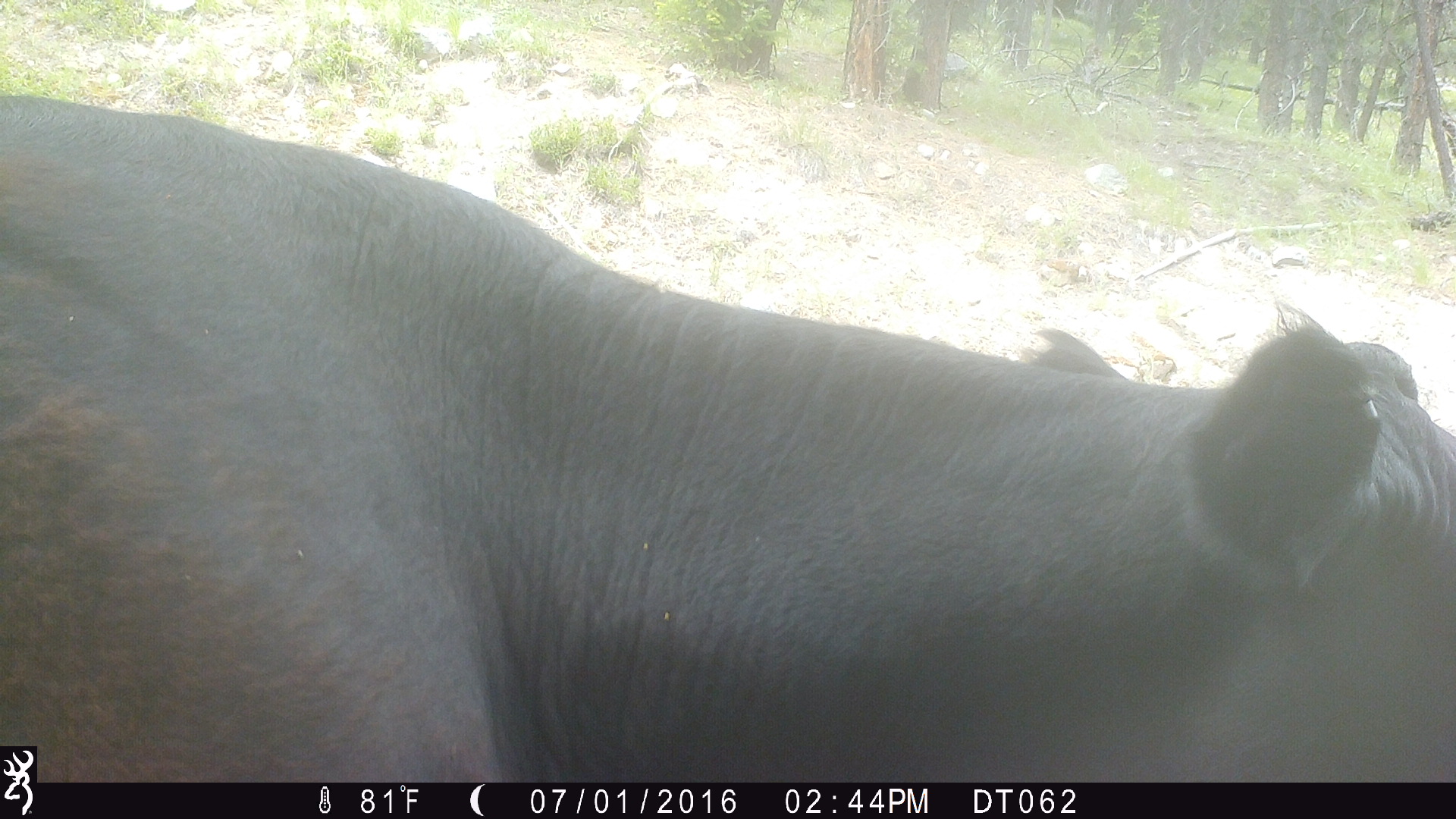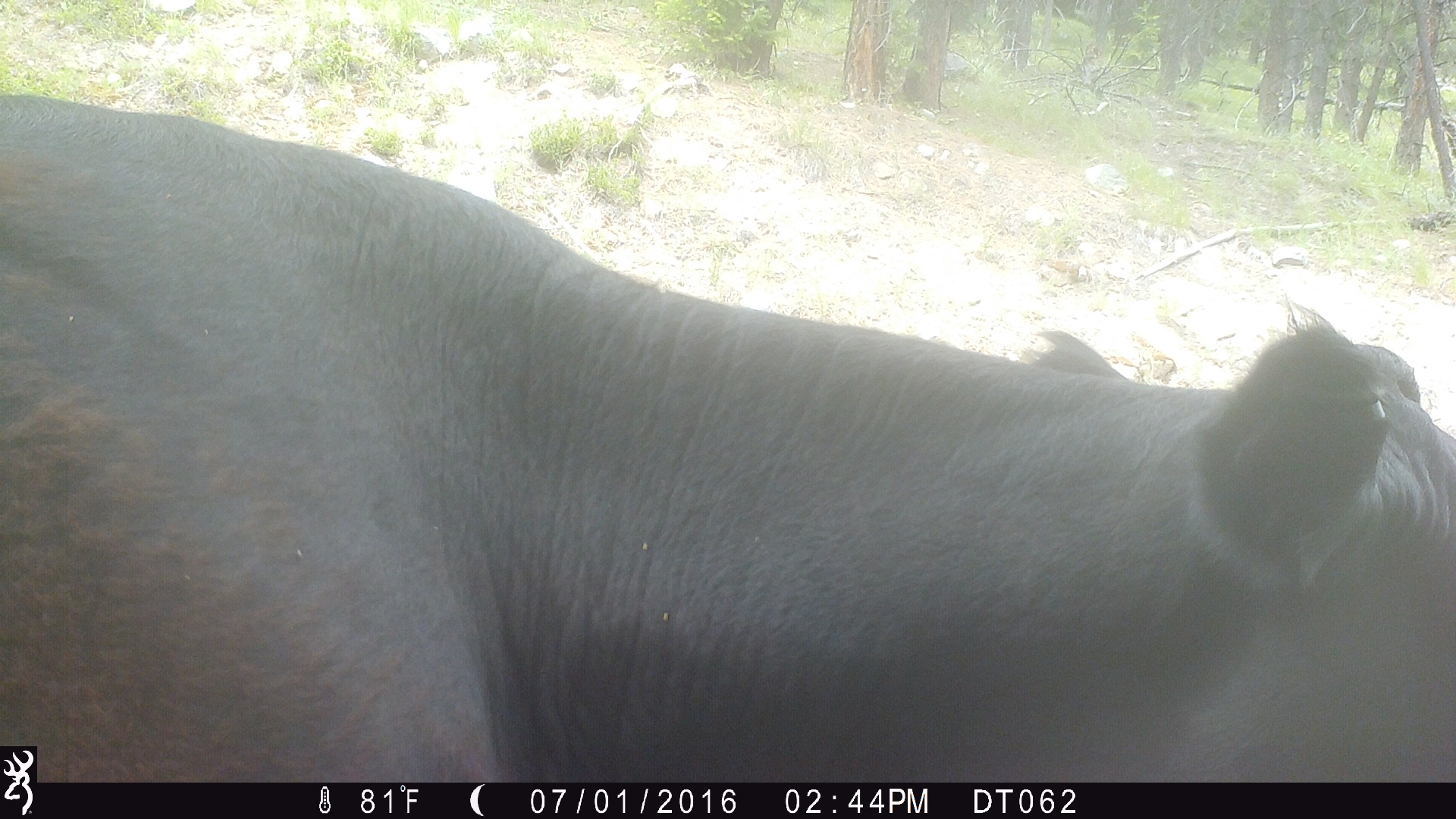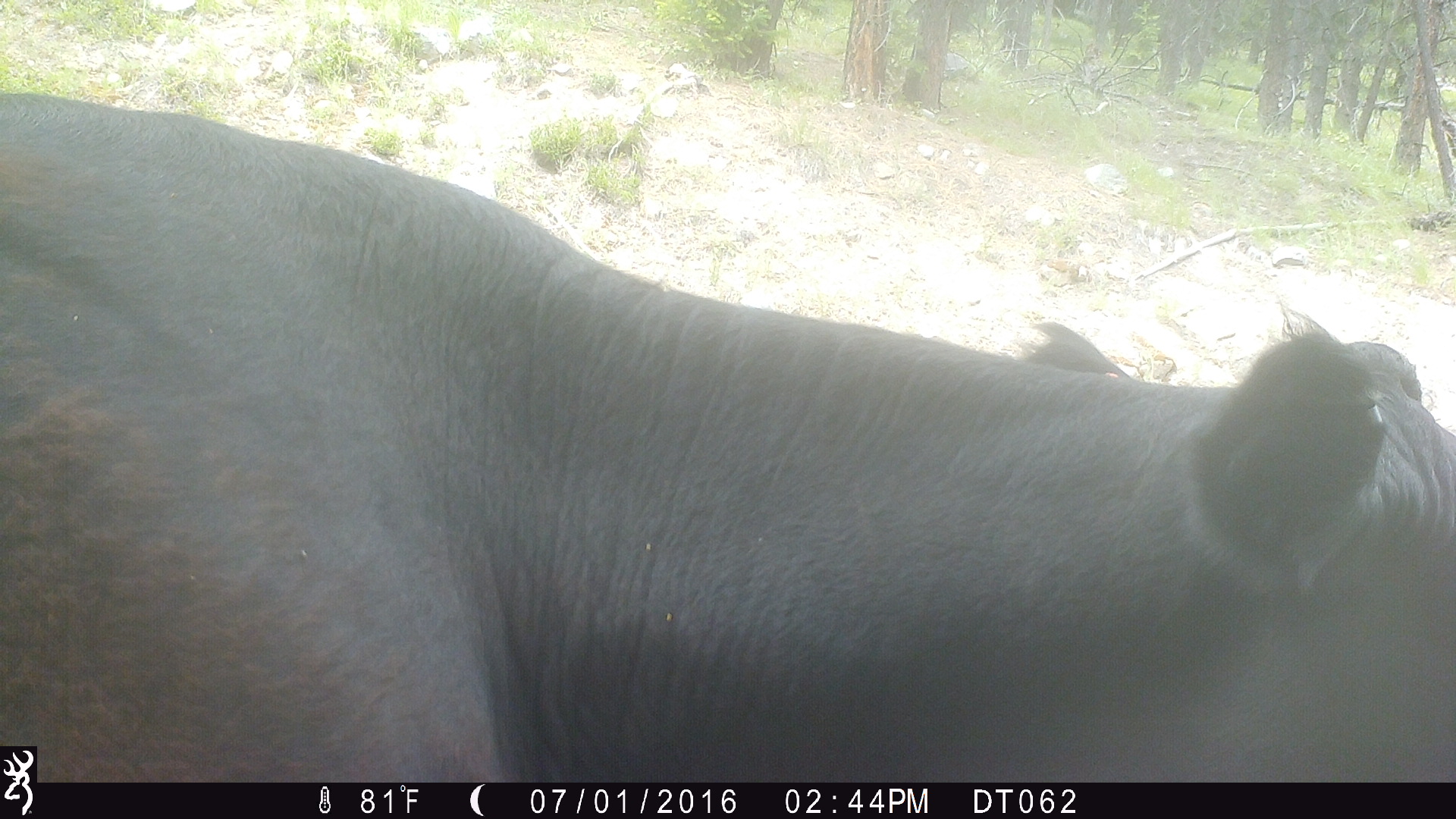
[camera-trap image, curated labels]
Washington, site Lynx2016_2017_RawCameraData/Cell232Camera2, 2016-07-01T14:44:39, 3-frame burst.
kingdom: Animalia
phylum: Chordata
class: Mammalia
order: Artiodactyla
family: Bovidae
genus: Bos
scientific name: Bos taurus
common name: domestic cattle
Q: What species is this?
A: Domestic cattle (Bos taurus).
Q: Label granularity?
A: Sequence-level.